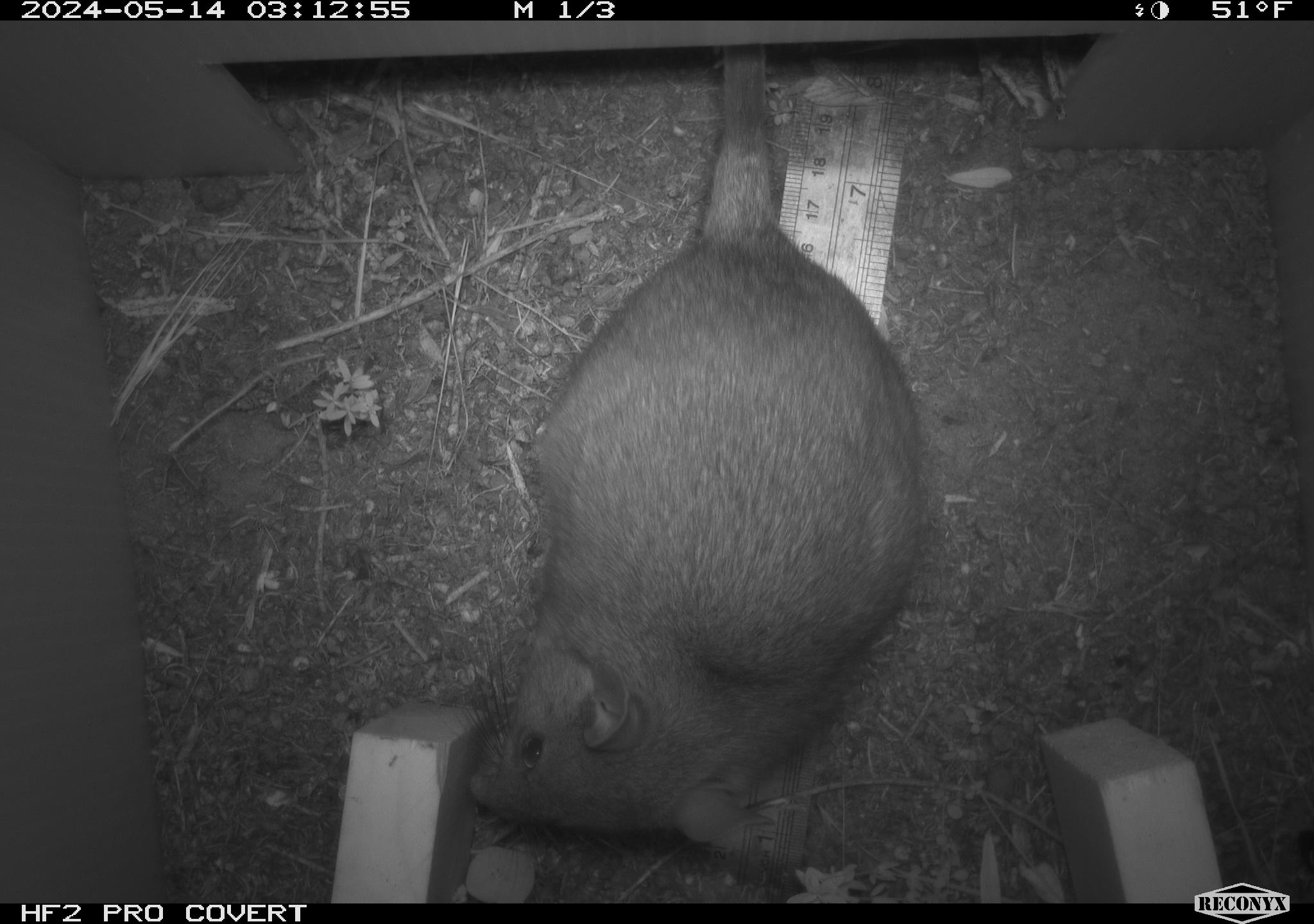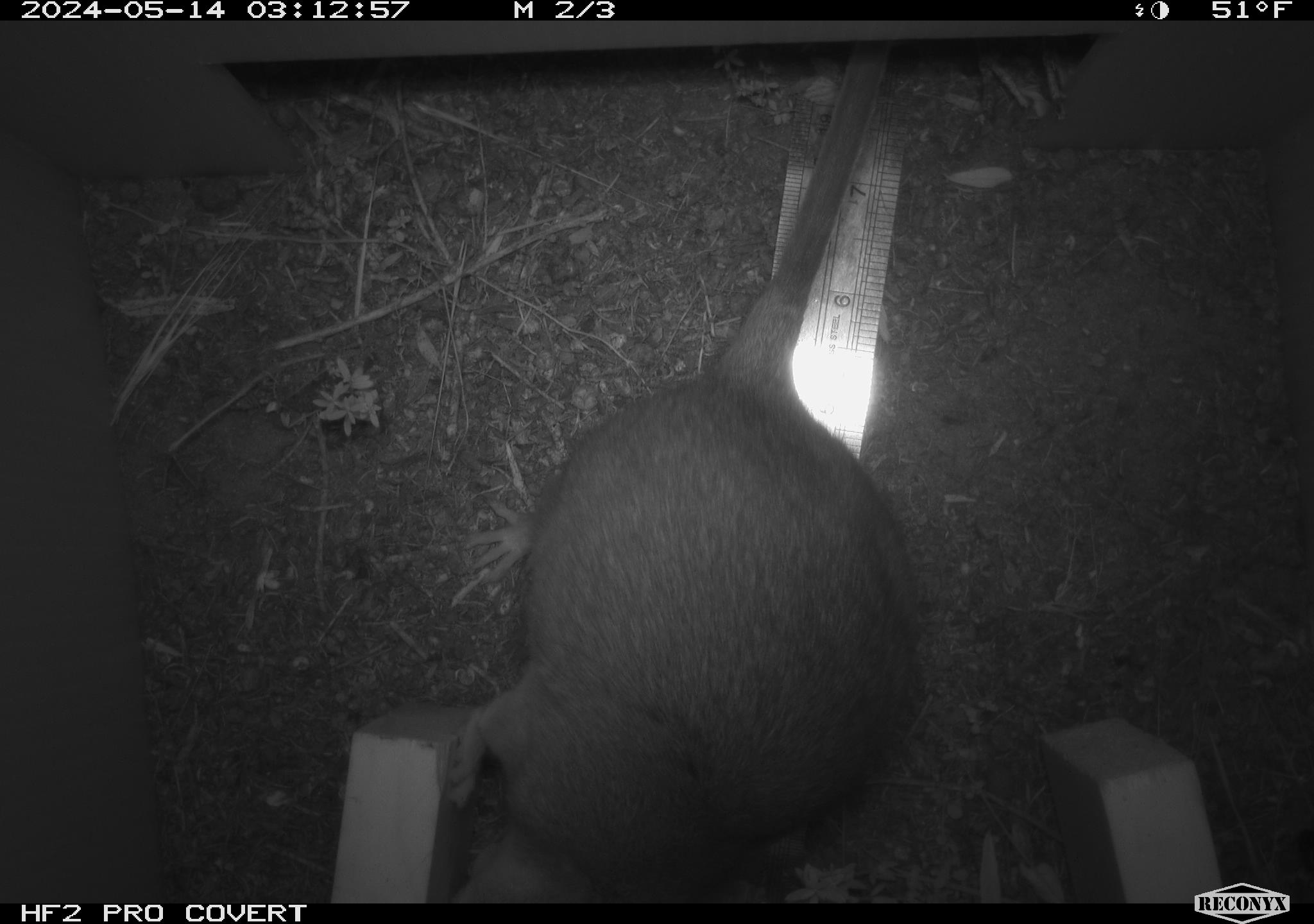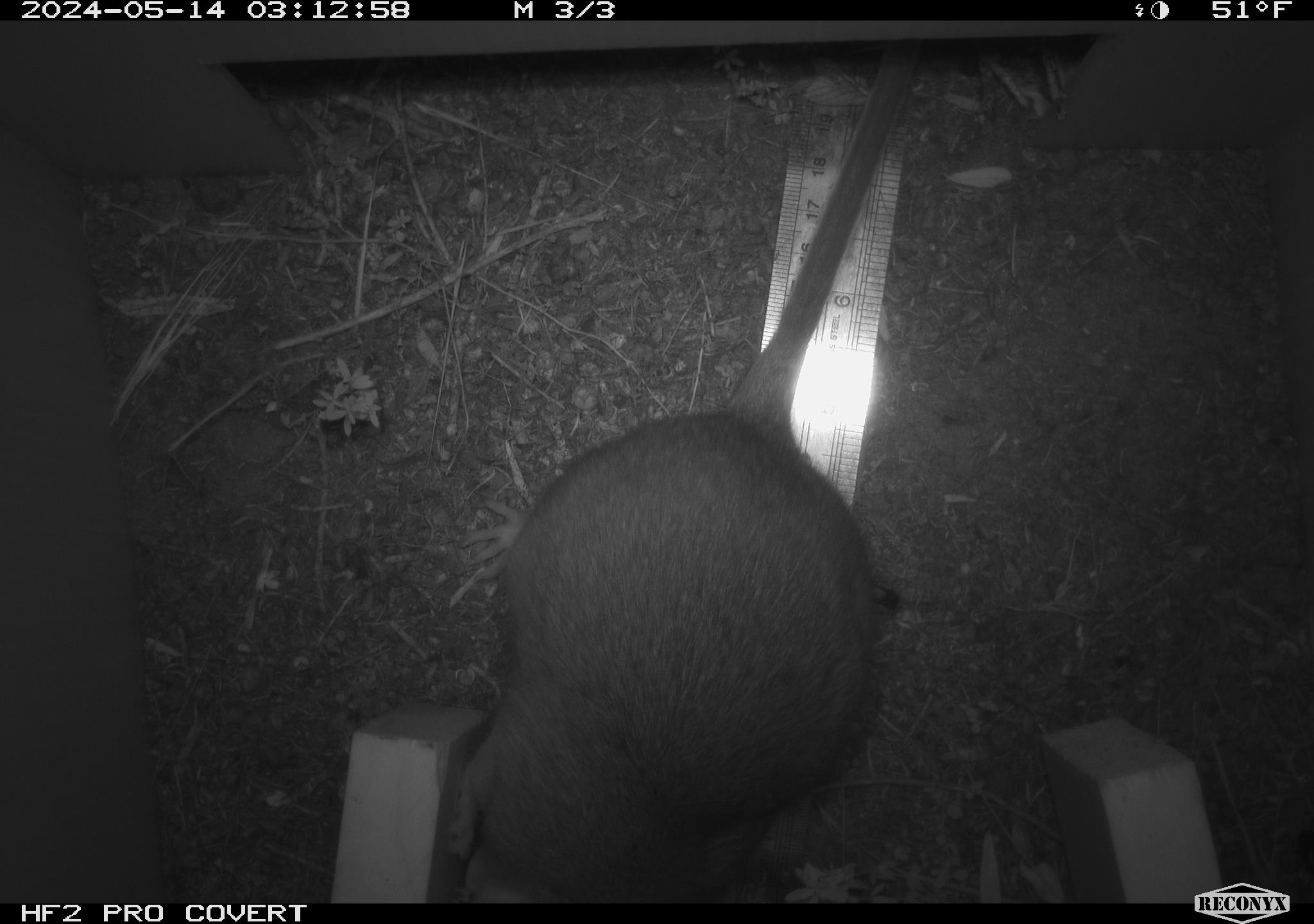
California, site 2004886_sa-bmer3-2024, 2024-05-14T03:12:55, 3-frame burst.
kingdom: Animalia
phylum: Chordata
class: Mammalia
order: Rodentia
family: Muridae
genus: Rattus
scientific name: Rattus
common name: rat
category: rattus species